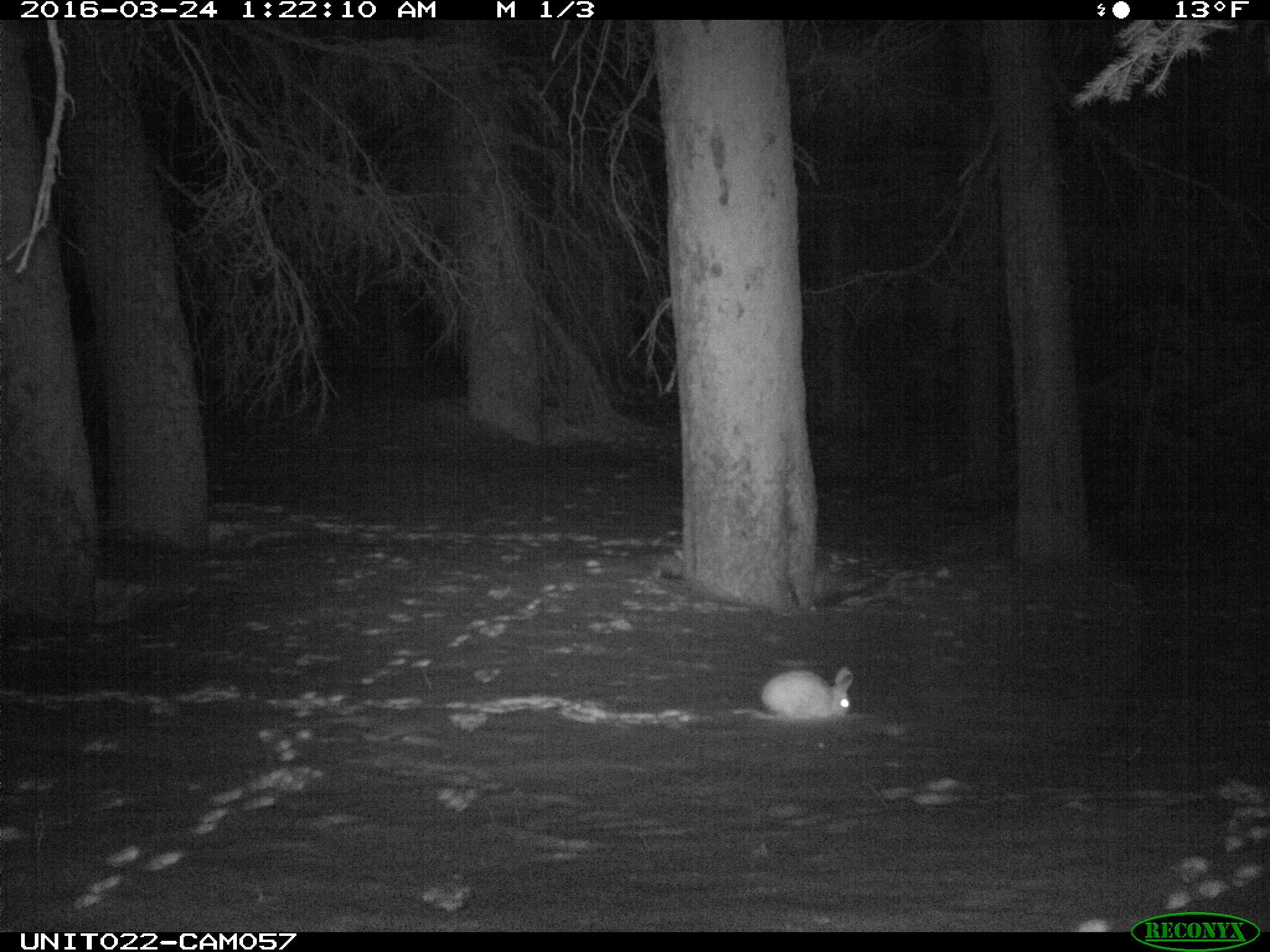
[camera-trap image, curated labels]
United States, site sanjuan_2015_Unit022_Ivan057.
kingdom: Animalia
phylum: Chordata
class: Mammalia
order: Lagomorpha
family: Leporidae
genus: Lepus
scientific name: Lepus americanus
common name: snowshoe hare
Lepus americanus (snowshoe hare).